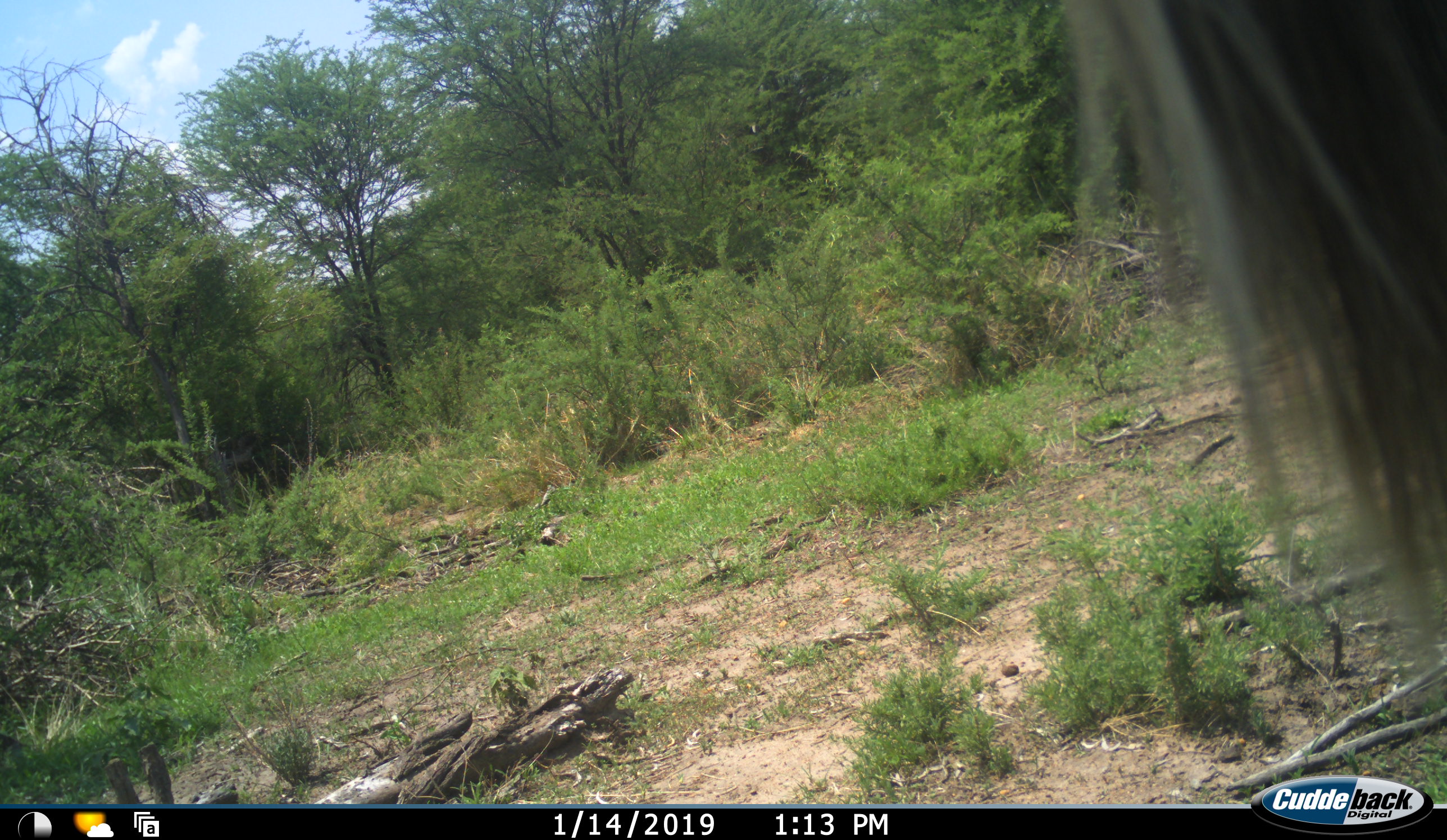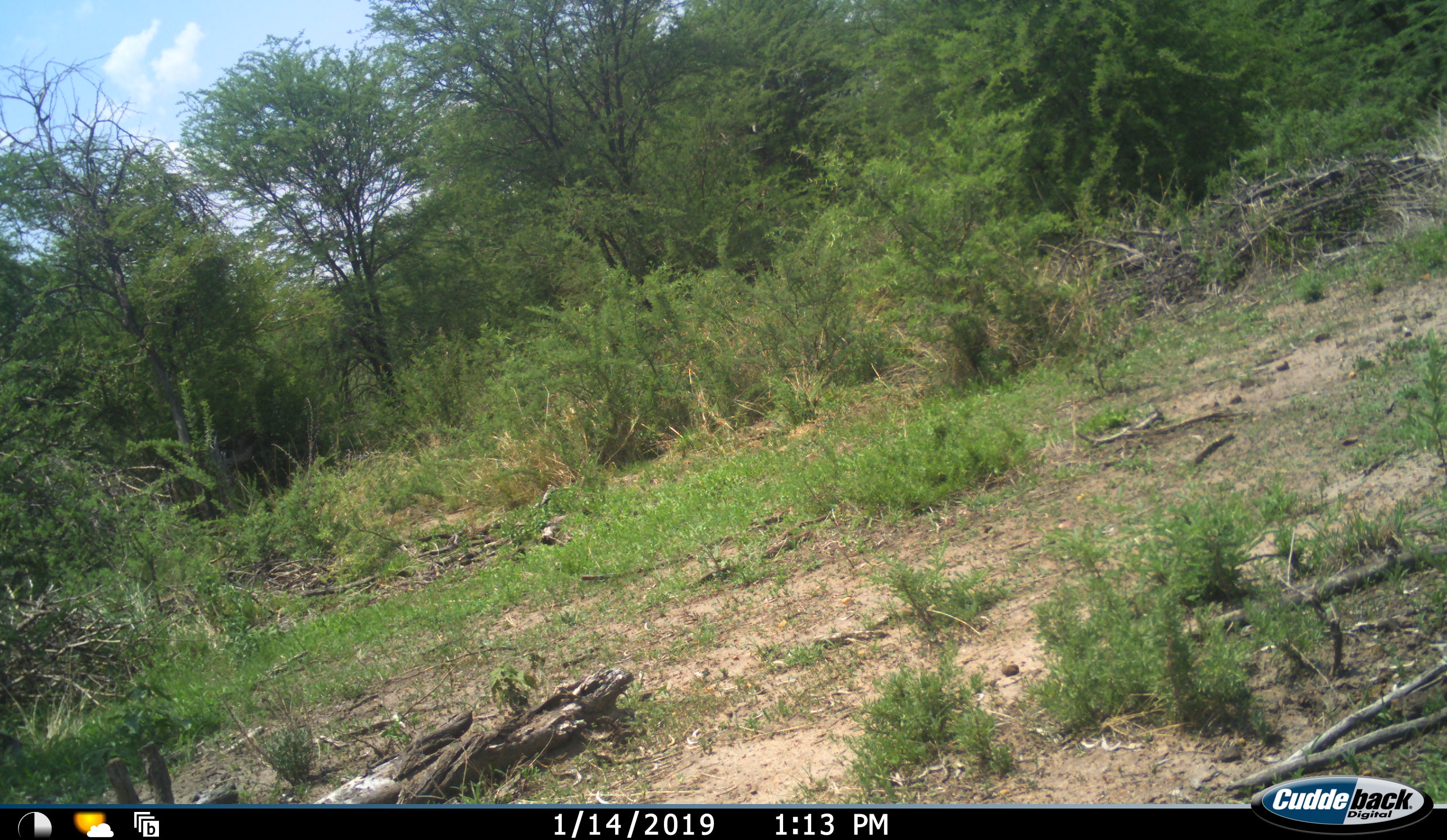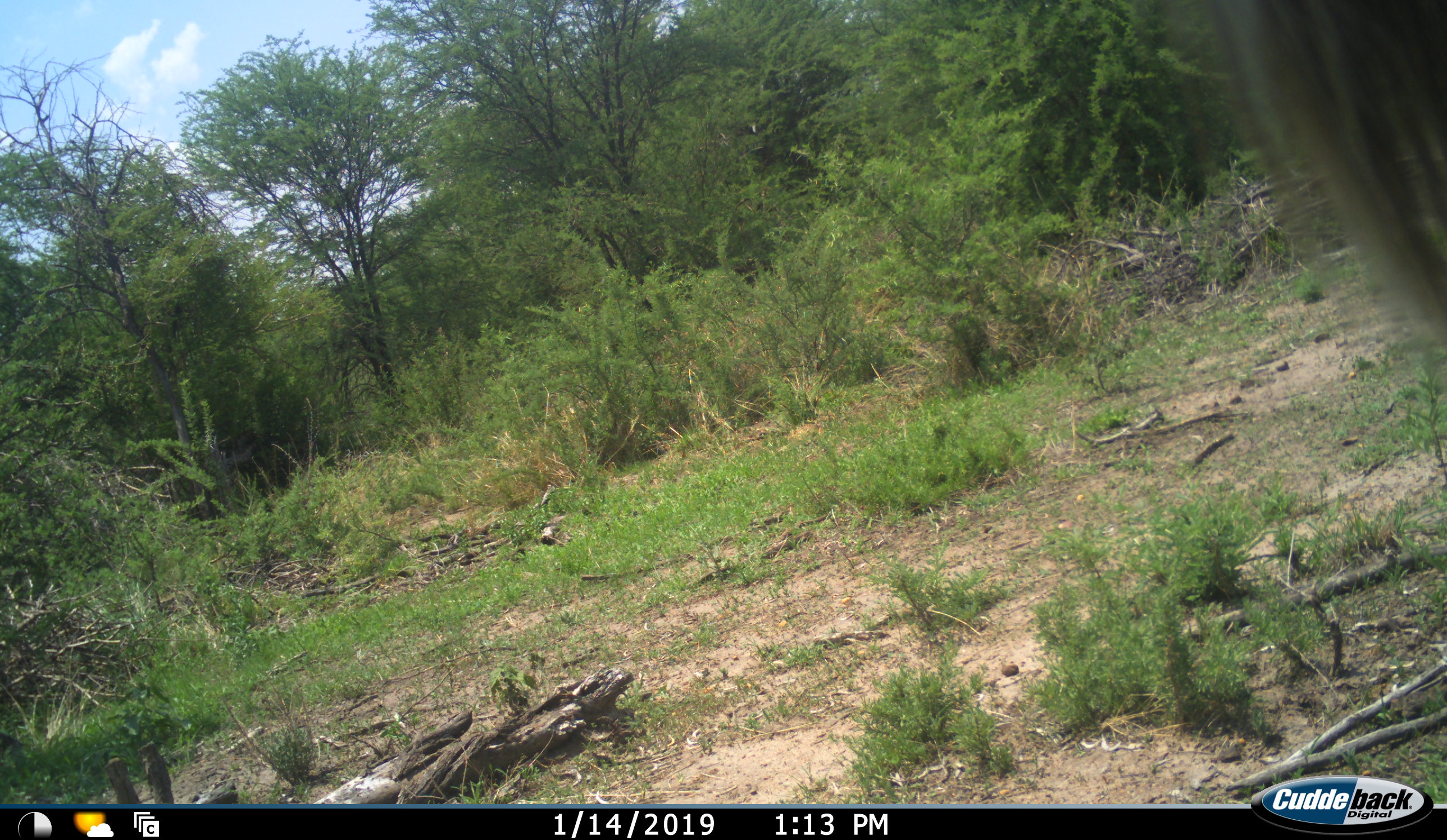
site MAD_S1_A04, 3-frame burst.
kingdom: Animalia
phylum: Chordata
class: Mammalia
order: Artiodactyla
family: Bovidae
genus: Connochaetes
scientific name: Connochaetes taurinus taurinus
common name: blue wildebeest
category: wildebeestblue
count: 1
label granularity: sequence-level